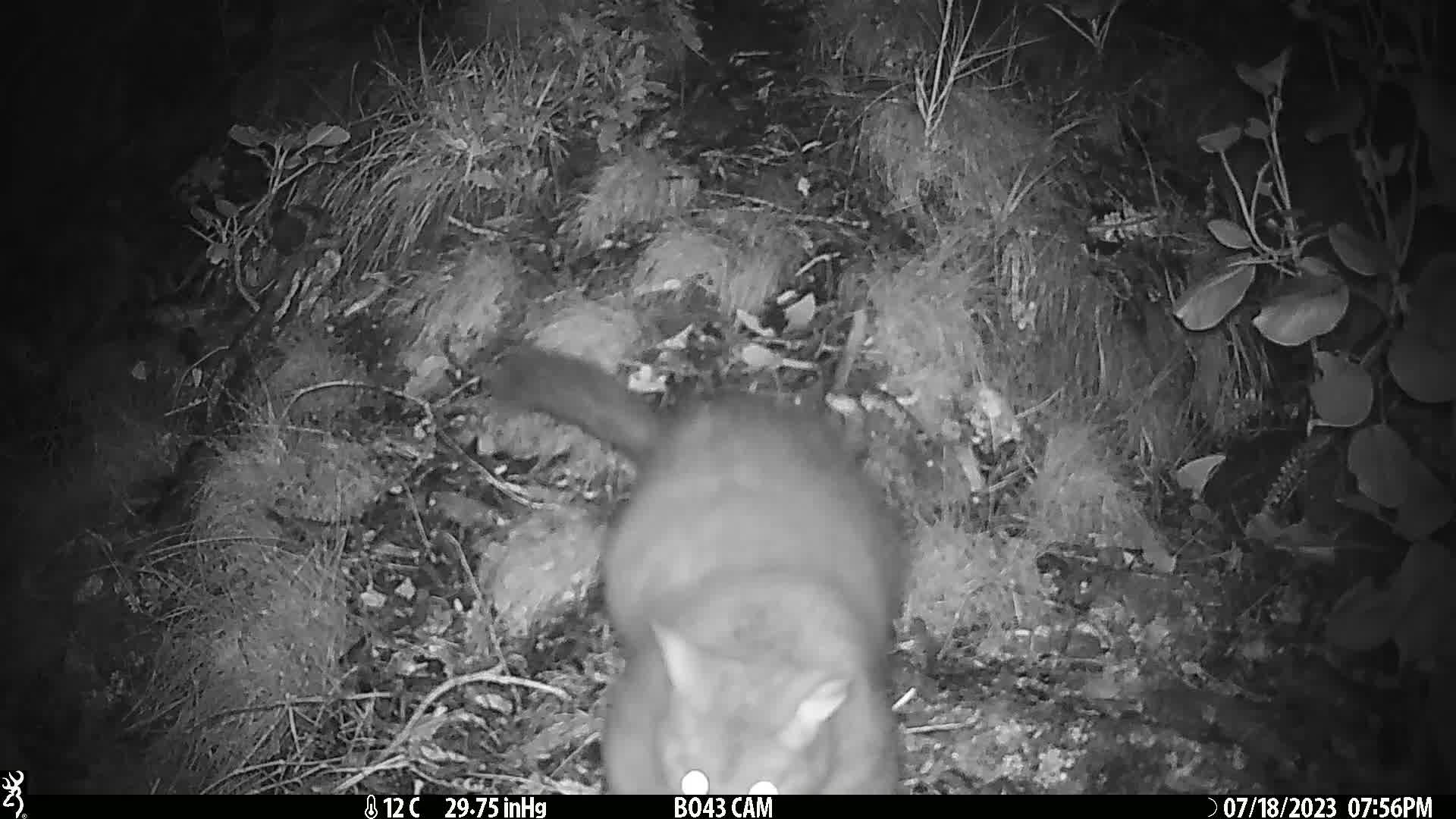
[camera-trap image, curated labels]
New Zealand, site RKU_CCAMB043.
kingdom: Animalia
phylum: Chordata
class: Mammalia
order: Diprotodontia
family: Phalangeridae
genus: Trichosurus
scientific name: Trichosurus vulpecula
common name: common brushtail possum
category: possum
Possum (common brushtail possum) (Trichosurus vulpecula).